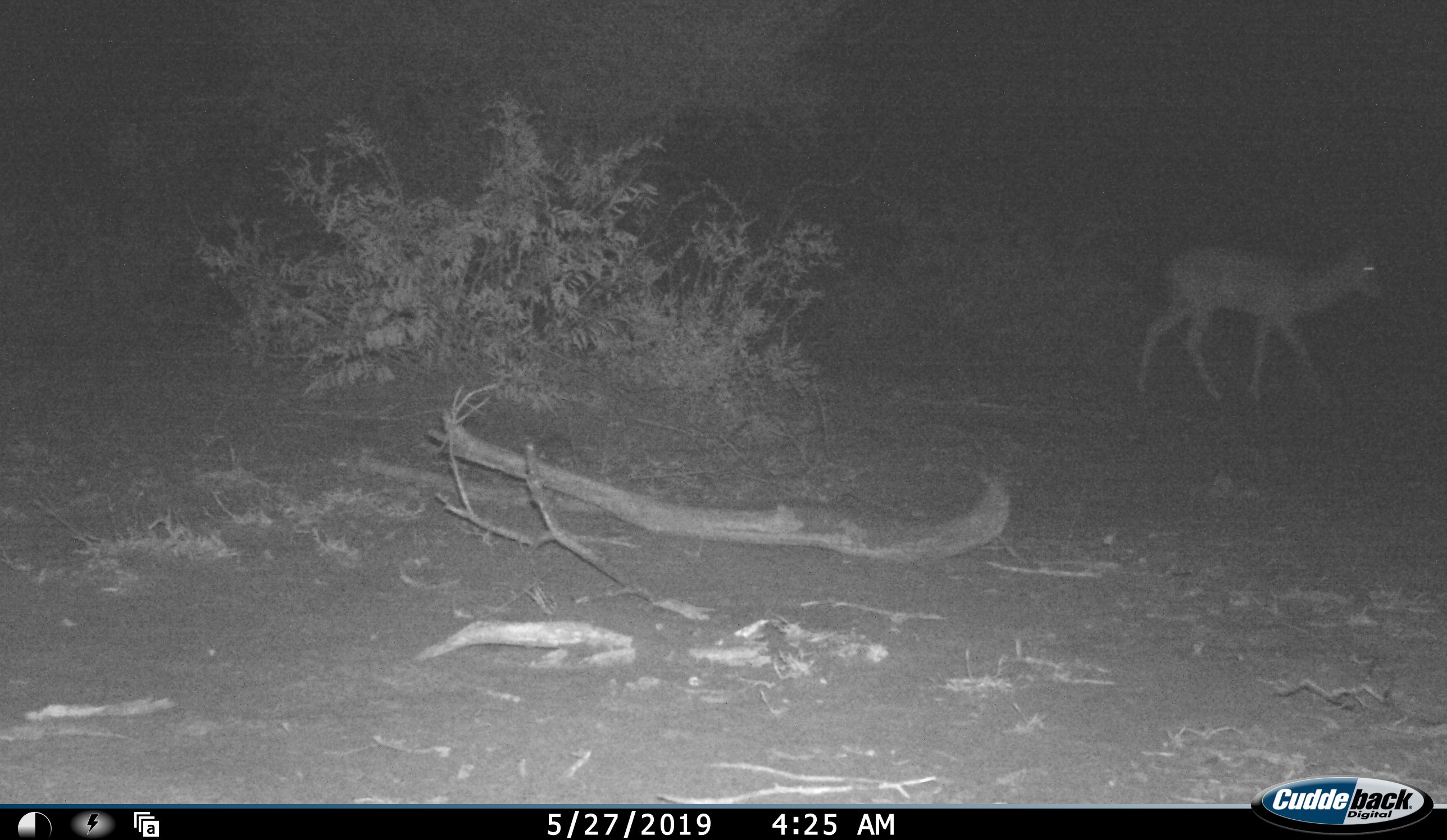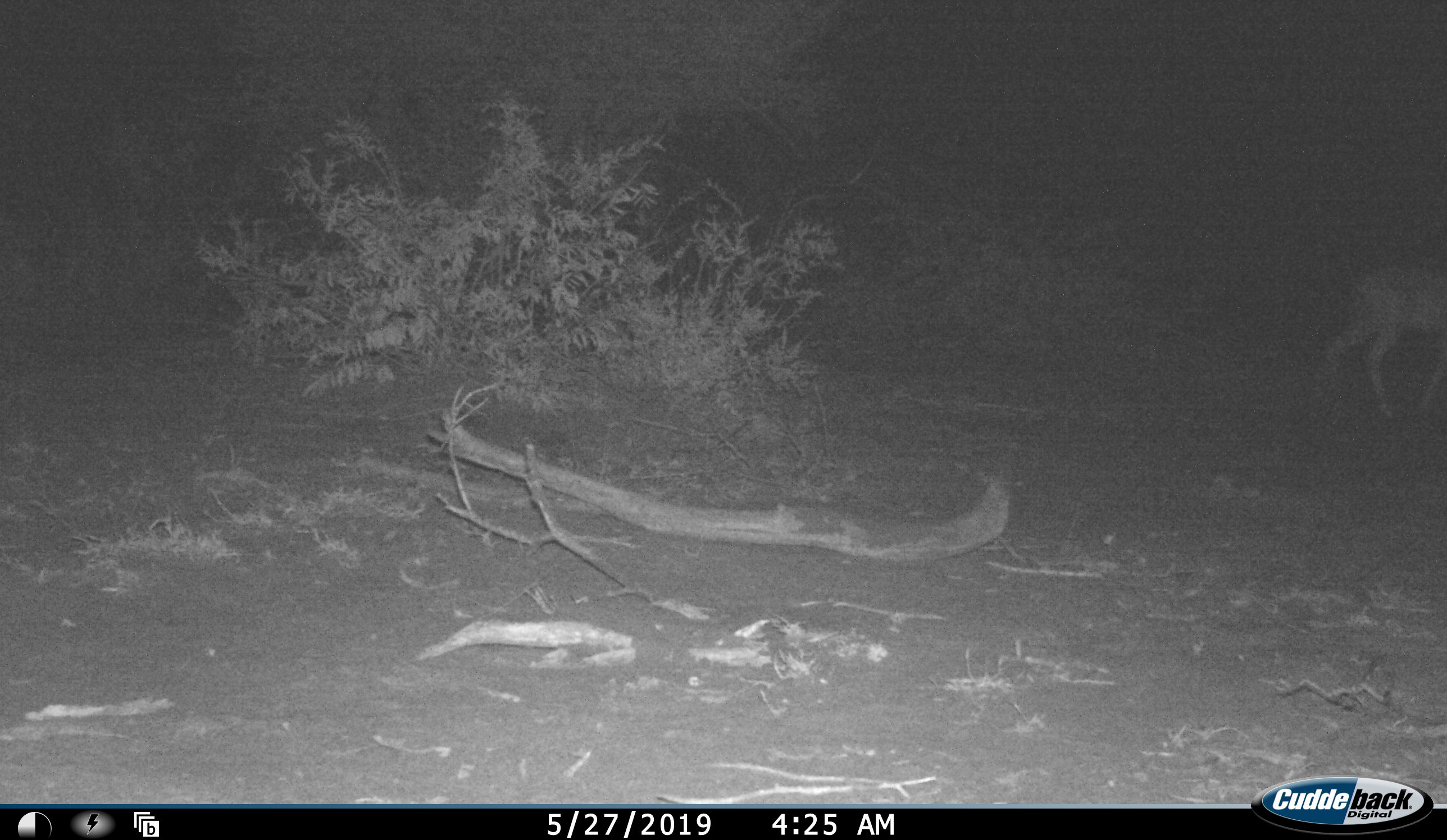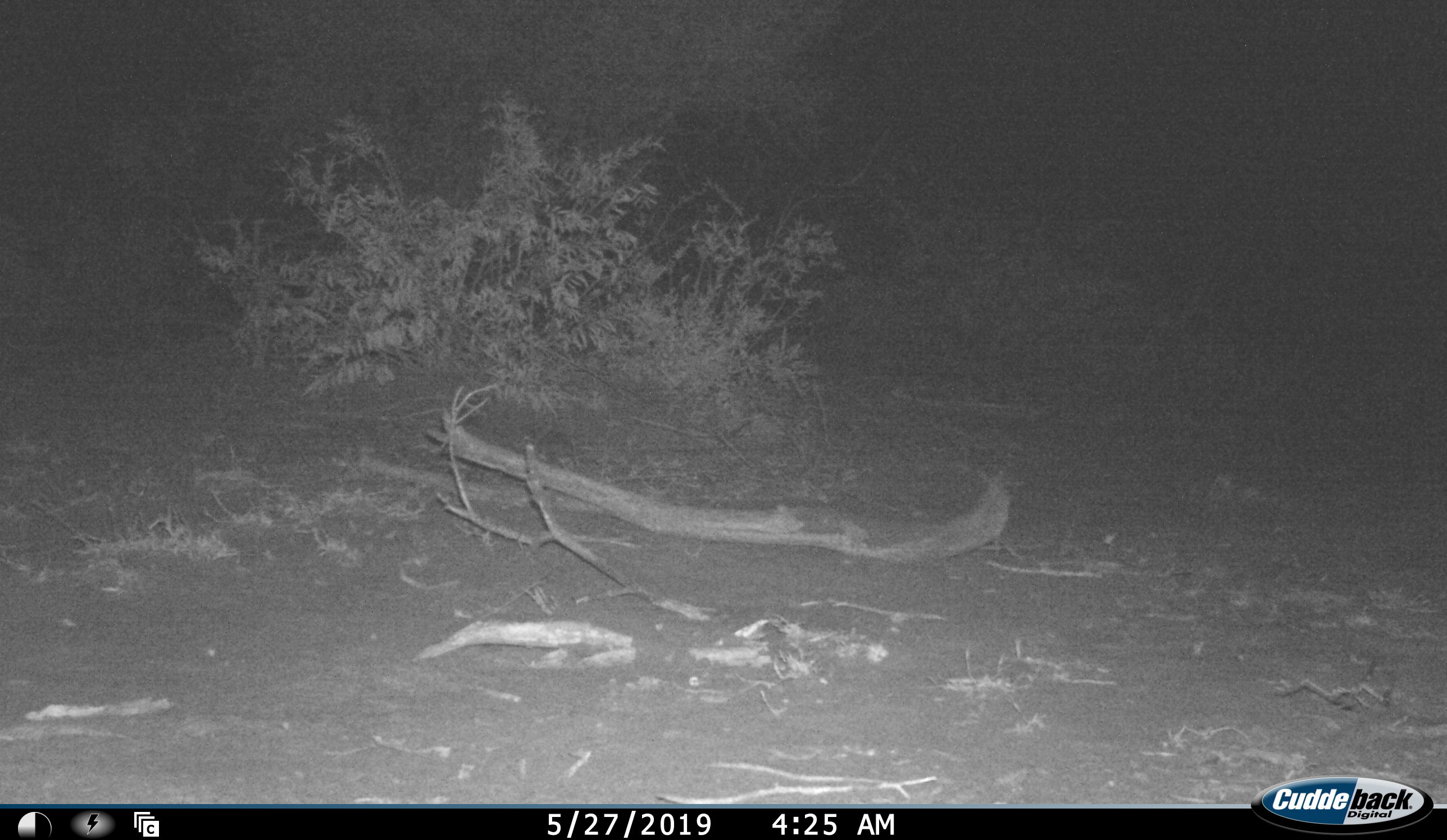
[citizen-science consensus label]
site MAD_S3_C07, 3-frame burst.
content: unidentified animal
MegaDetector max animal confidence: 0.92